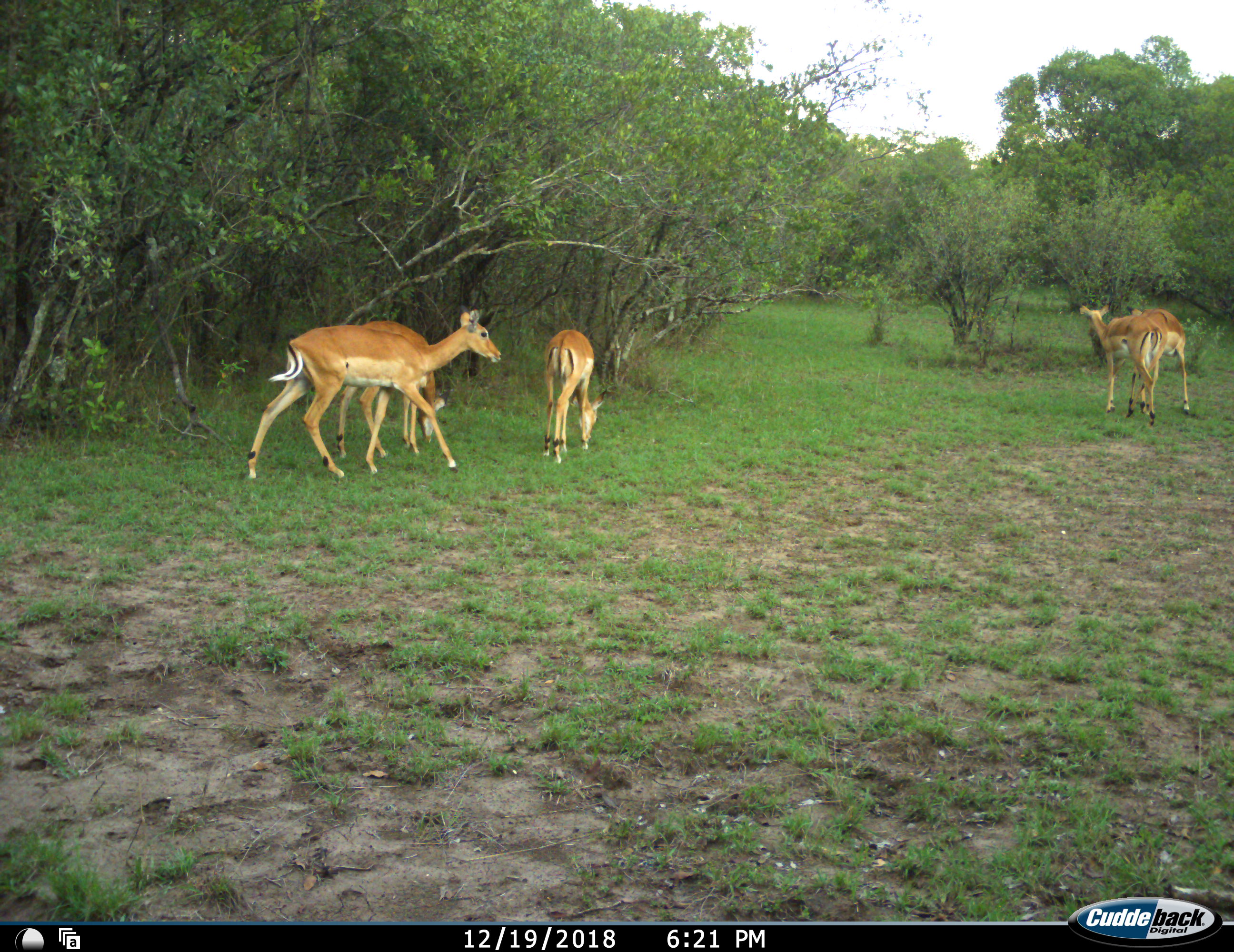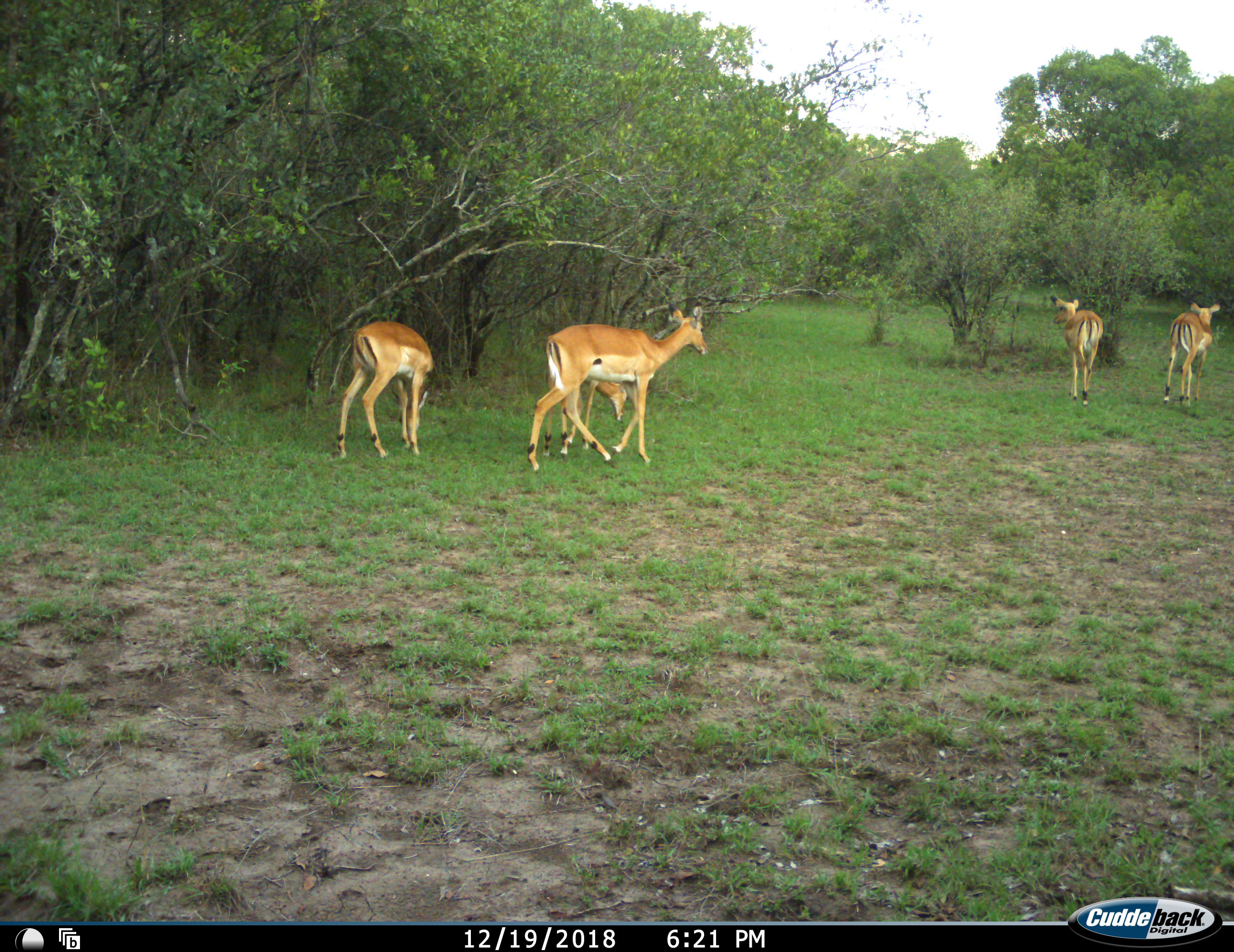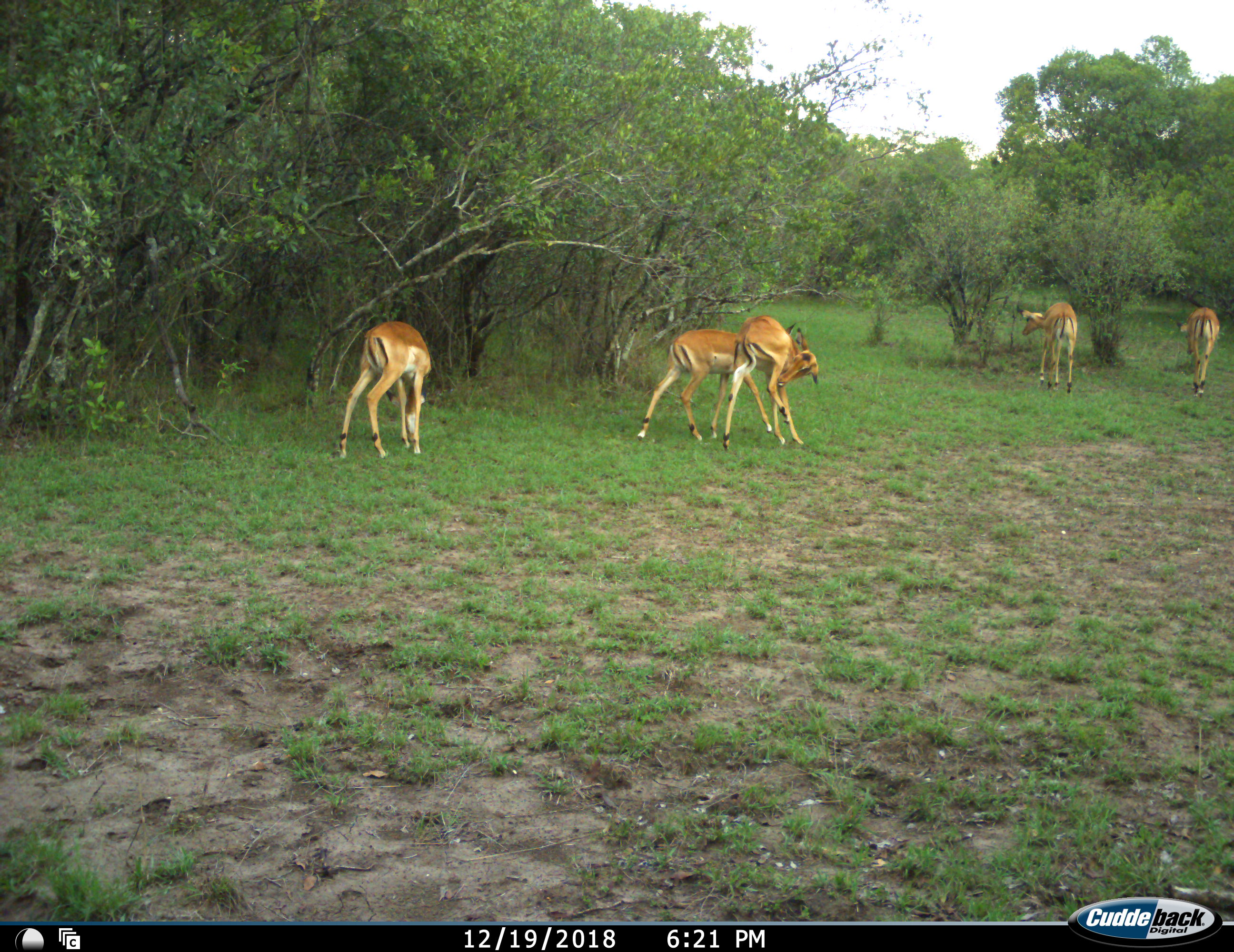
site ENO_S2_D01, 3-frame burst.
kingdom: Animalia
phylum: Chordata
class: Mammalia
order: Artiodactyla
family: Bovidae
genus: Aepyceros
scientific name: Aepyceros melampus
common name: impala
Impala (Aepyceros melampus), count 5. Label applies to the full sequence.